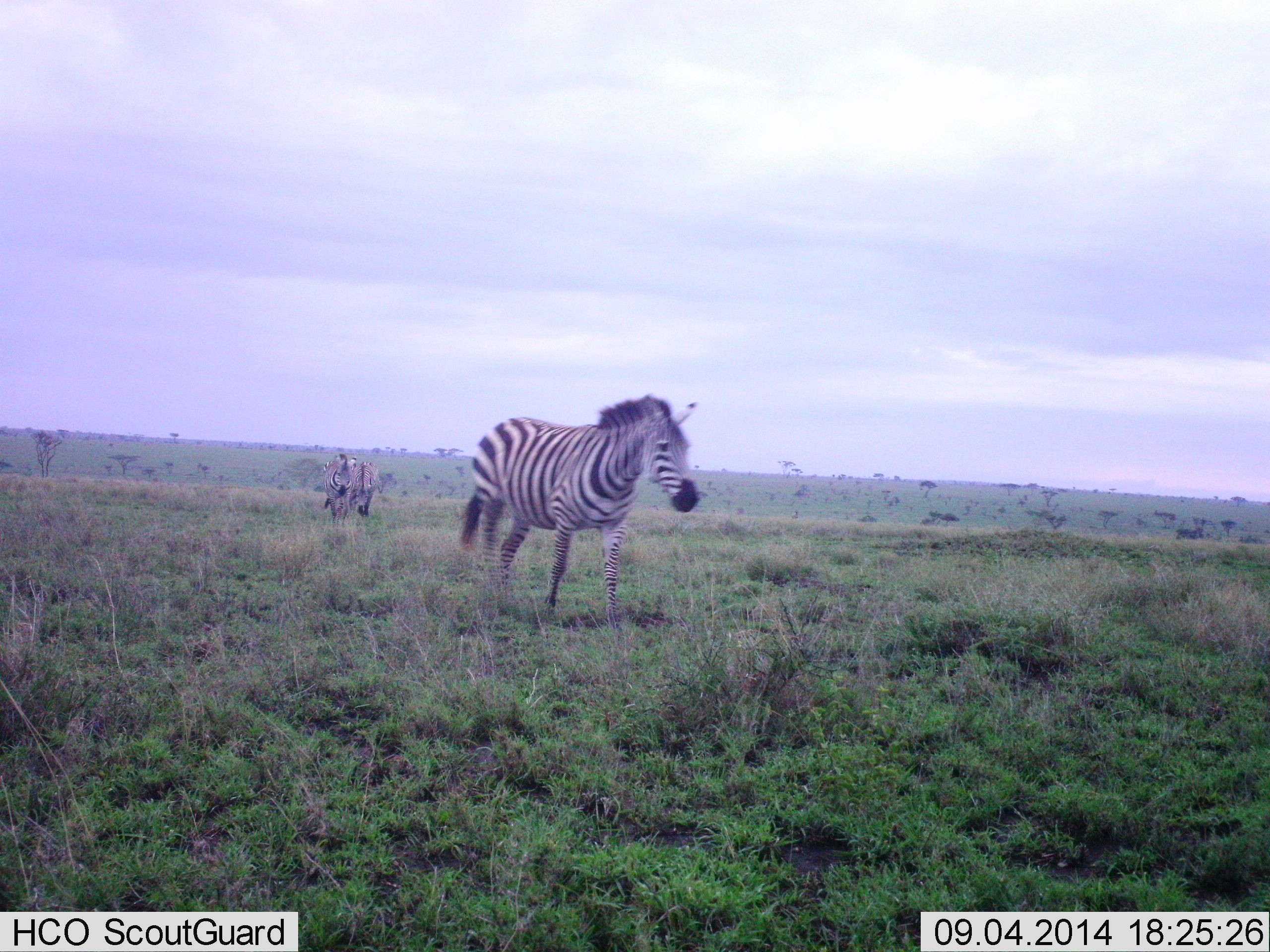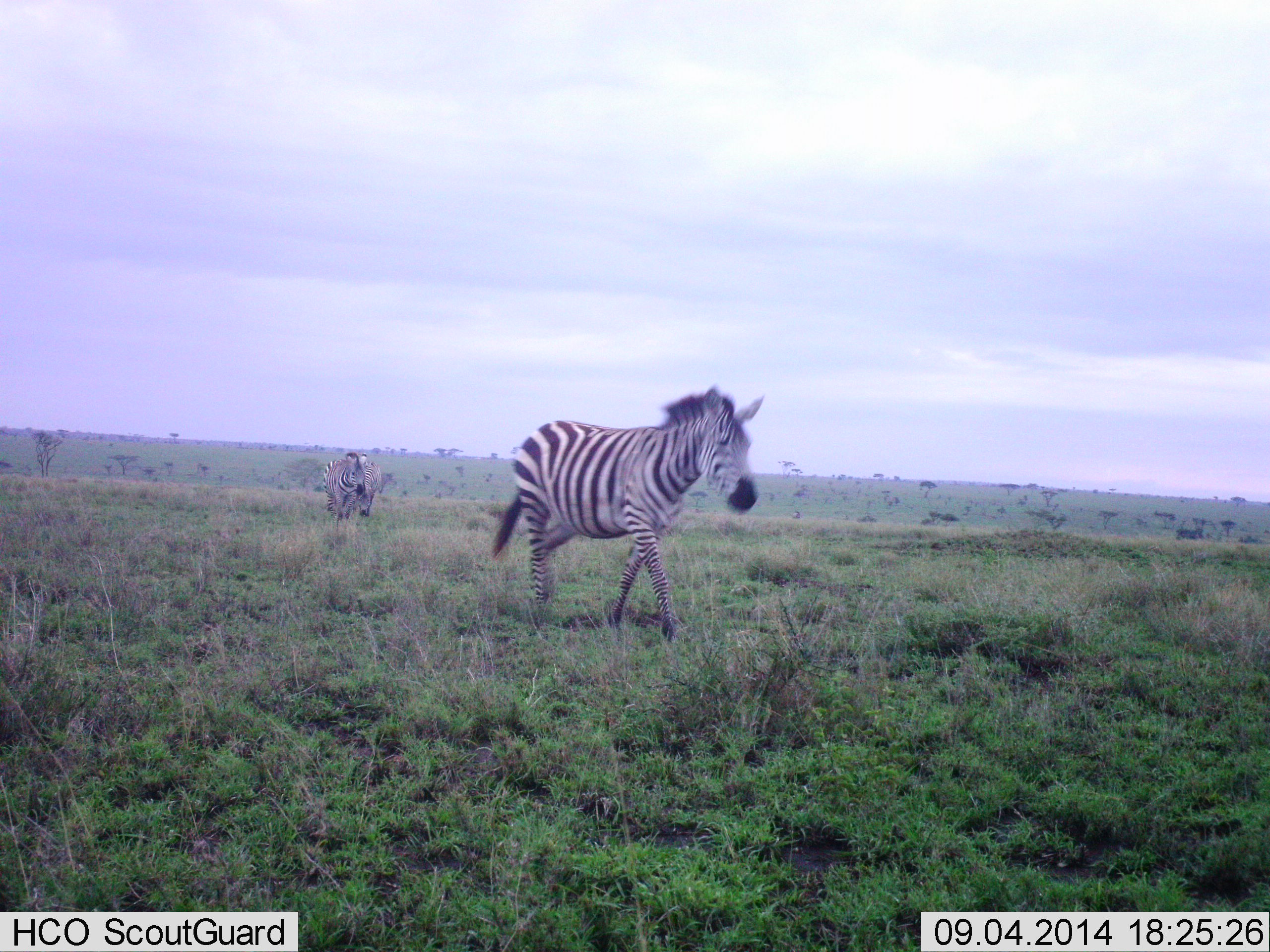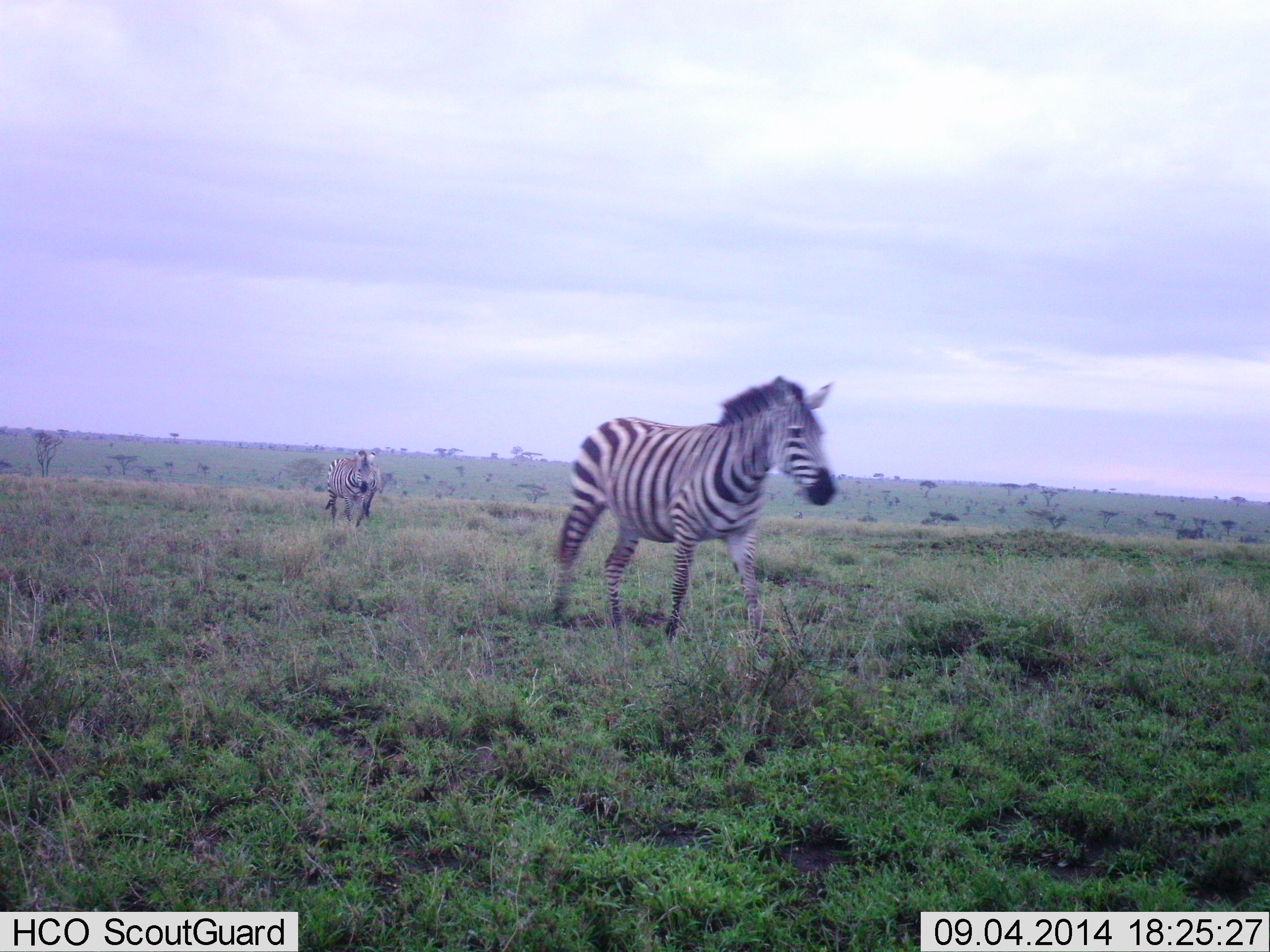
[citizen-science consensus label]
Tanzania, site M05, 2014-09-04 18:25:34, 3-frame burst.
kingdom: Animalia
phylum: Chordata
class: Mammalia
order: Perissodactyla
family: Equidae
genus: Equus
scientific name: Equus quagga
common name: plains zebra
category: zebra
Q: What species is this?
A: Zebra (plains zebra) (Equus quagga).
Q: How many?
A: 3.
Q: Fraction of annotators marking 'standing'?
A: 20%.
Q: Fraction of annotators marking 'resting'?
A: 0%.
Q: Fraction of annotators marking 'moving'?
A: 100%.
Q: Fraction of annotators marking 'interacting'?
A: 0%.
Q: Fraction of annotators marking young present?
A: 0%.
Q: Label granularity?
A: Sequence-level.